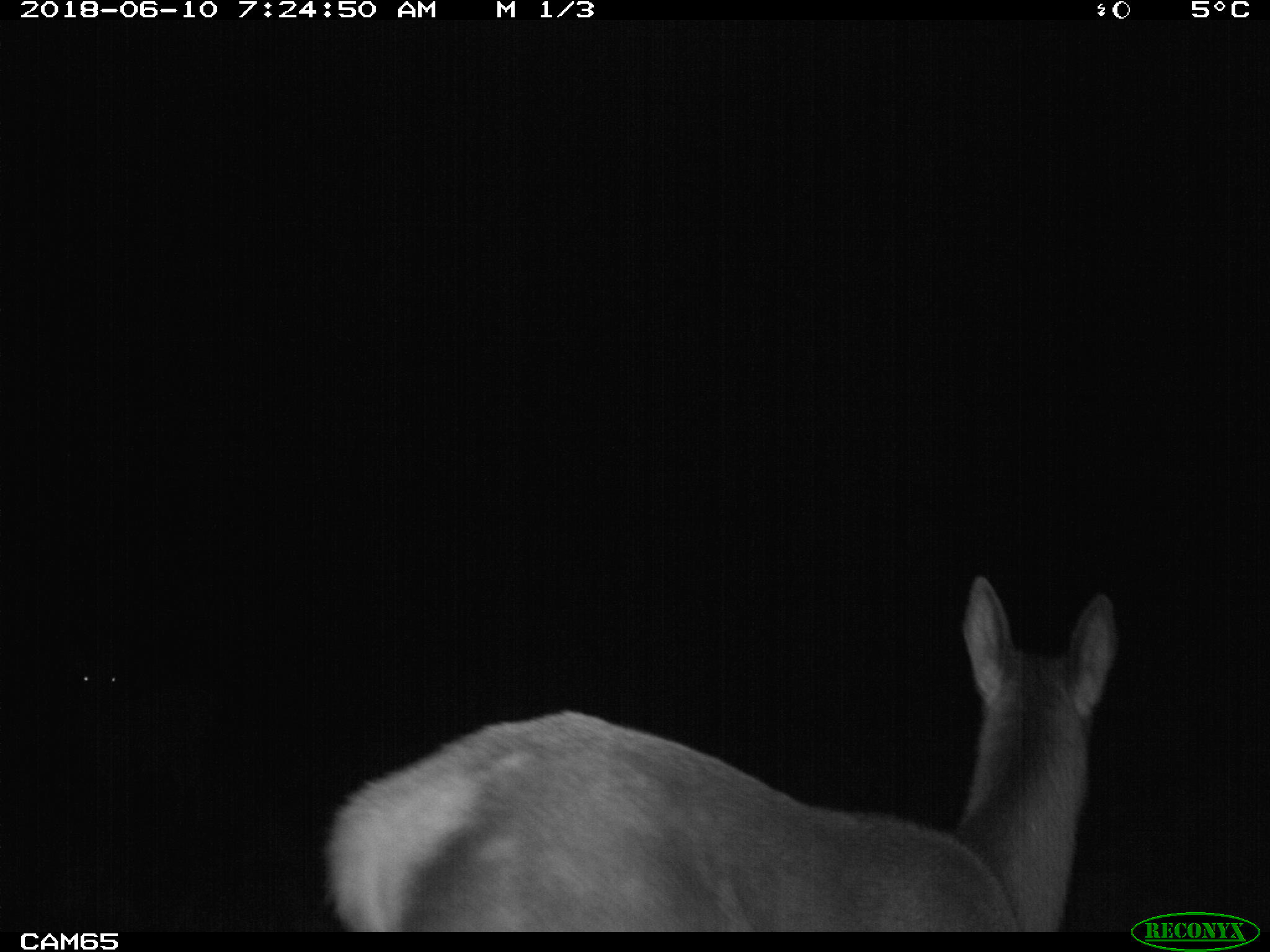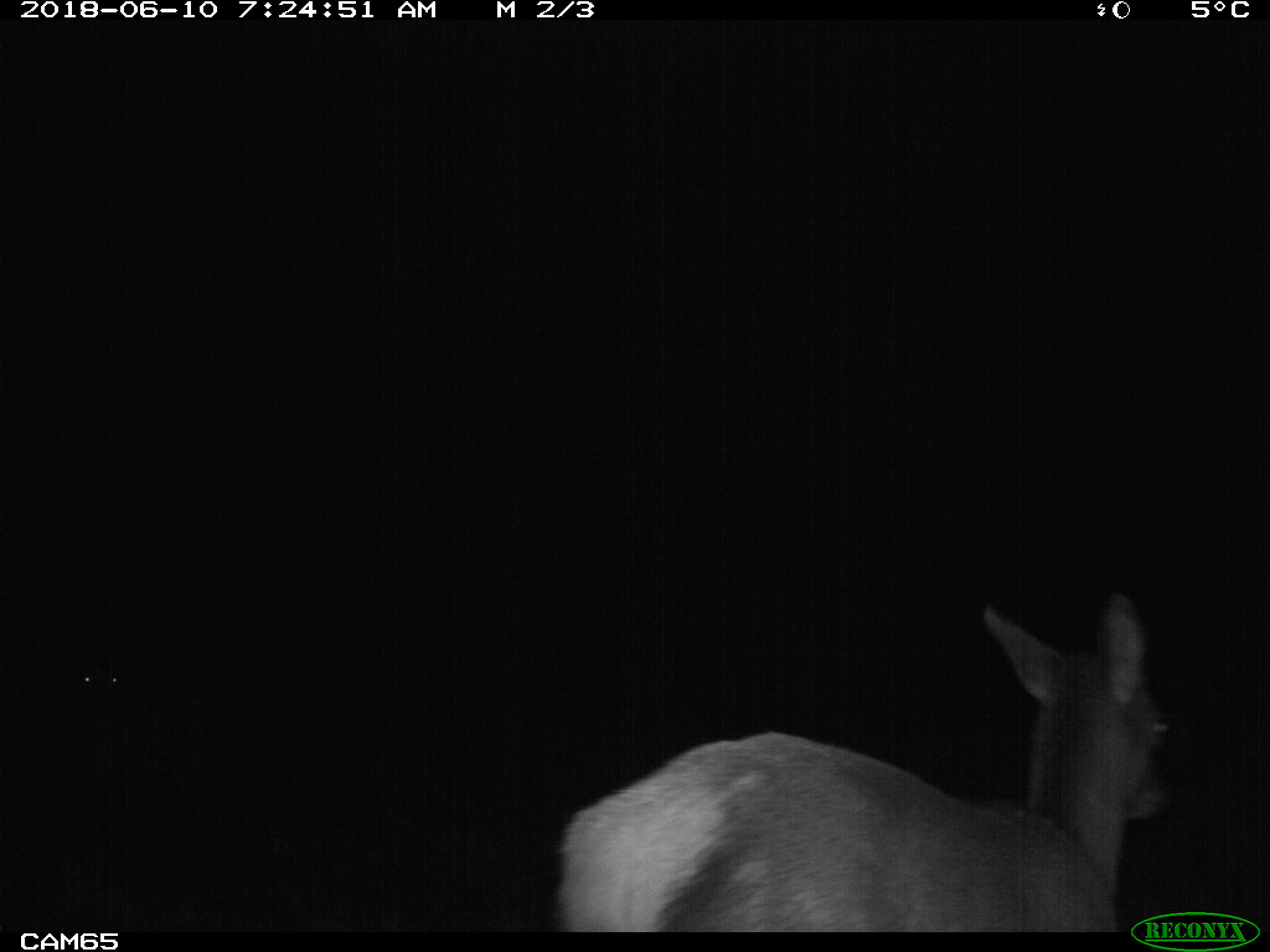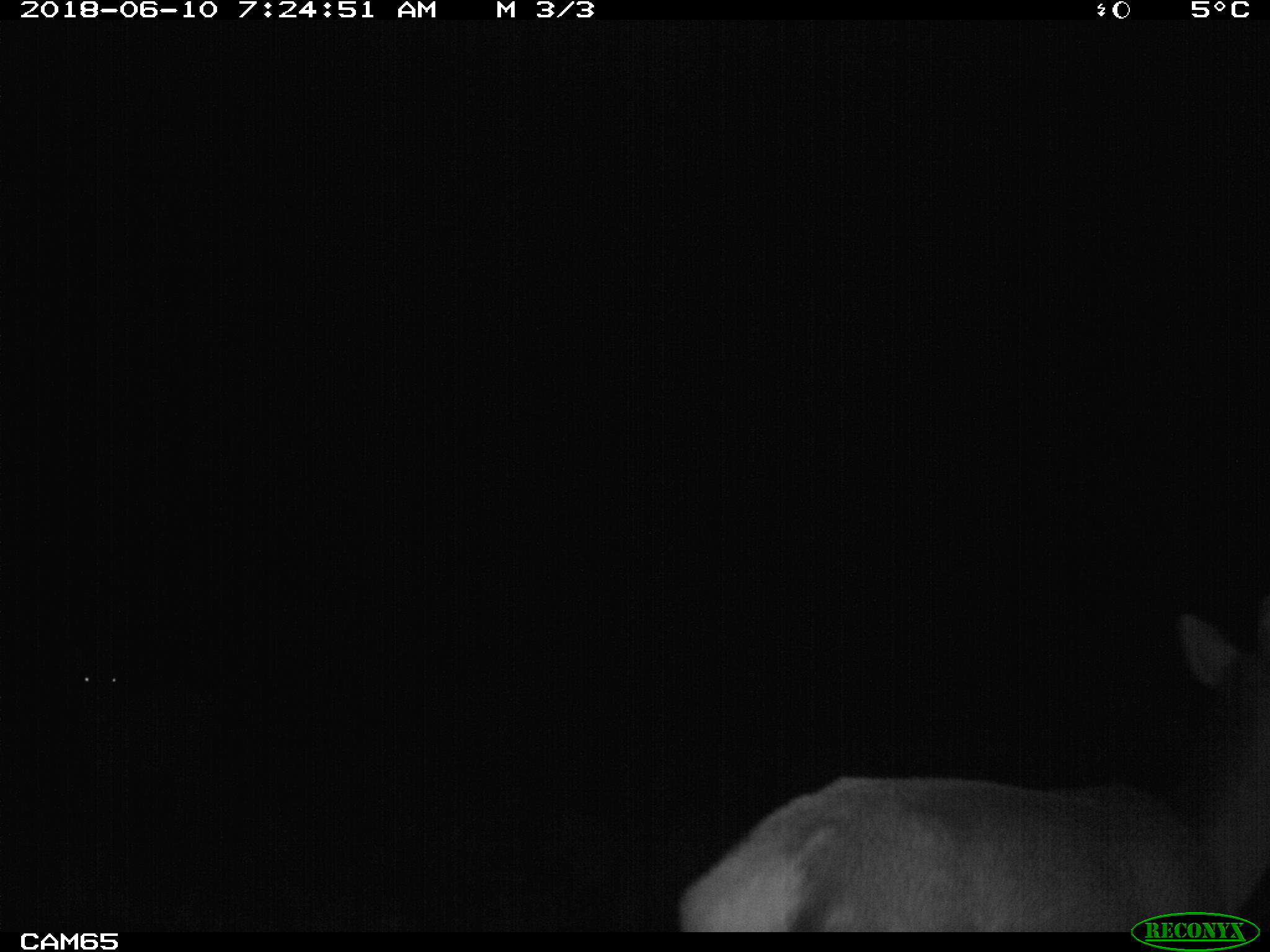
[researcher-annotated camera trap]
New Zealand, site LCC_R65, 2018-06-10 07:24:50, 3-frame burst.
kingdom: Animalia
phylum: Chordata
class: Mammalia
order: Artiodactyla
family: Cervidae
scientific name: Cervidae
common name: deer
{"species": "deer (Cervidae)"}